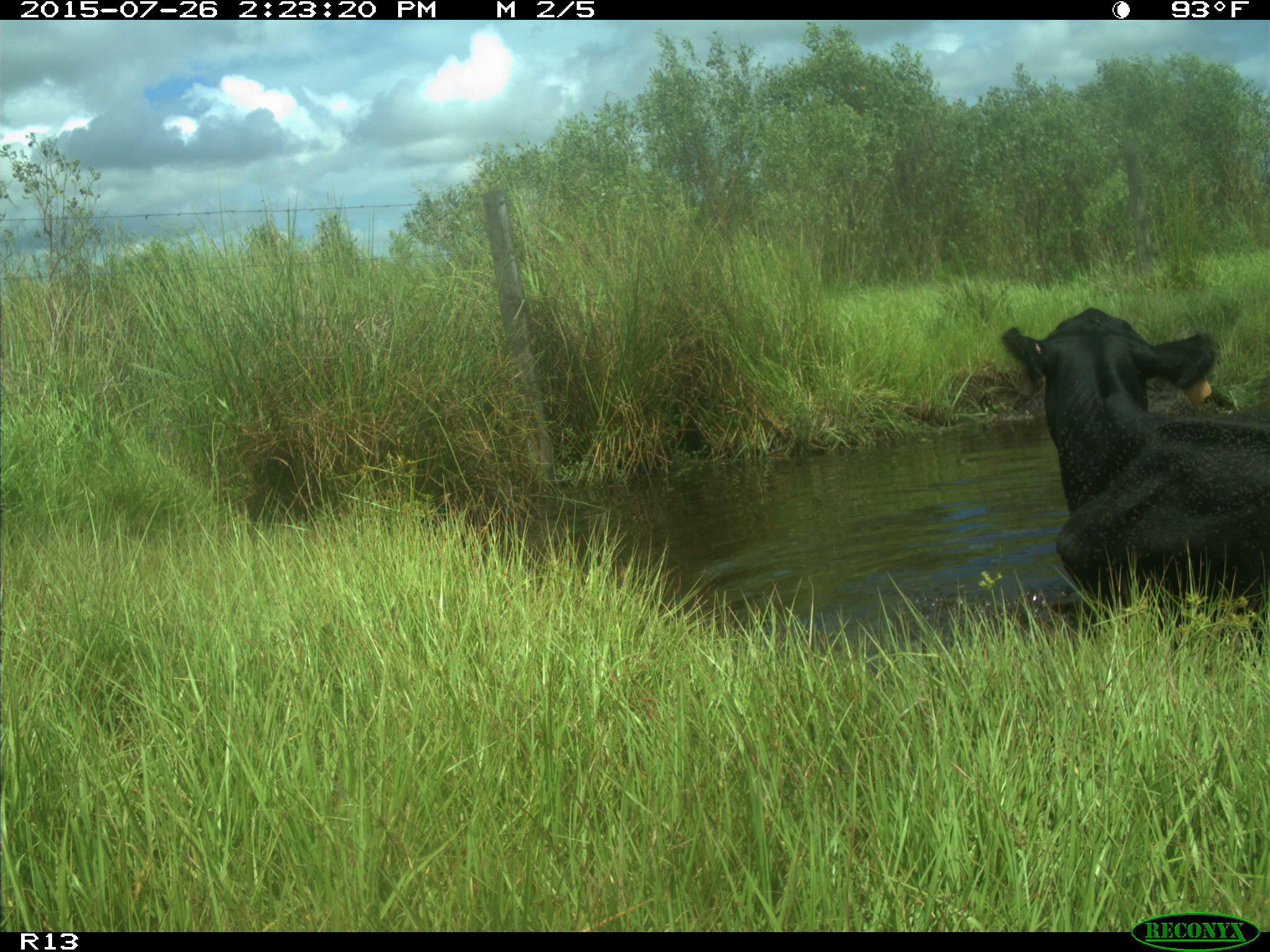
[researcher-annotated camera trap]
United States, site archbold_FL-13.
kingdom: Animalia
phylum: Chordata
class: Mammalia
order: Artiodactyla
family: Bovidae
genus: Bos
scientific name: Bos taurus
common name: domestic cow